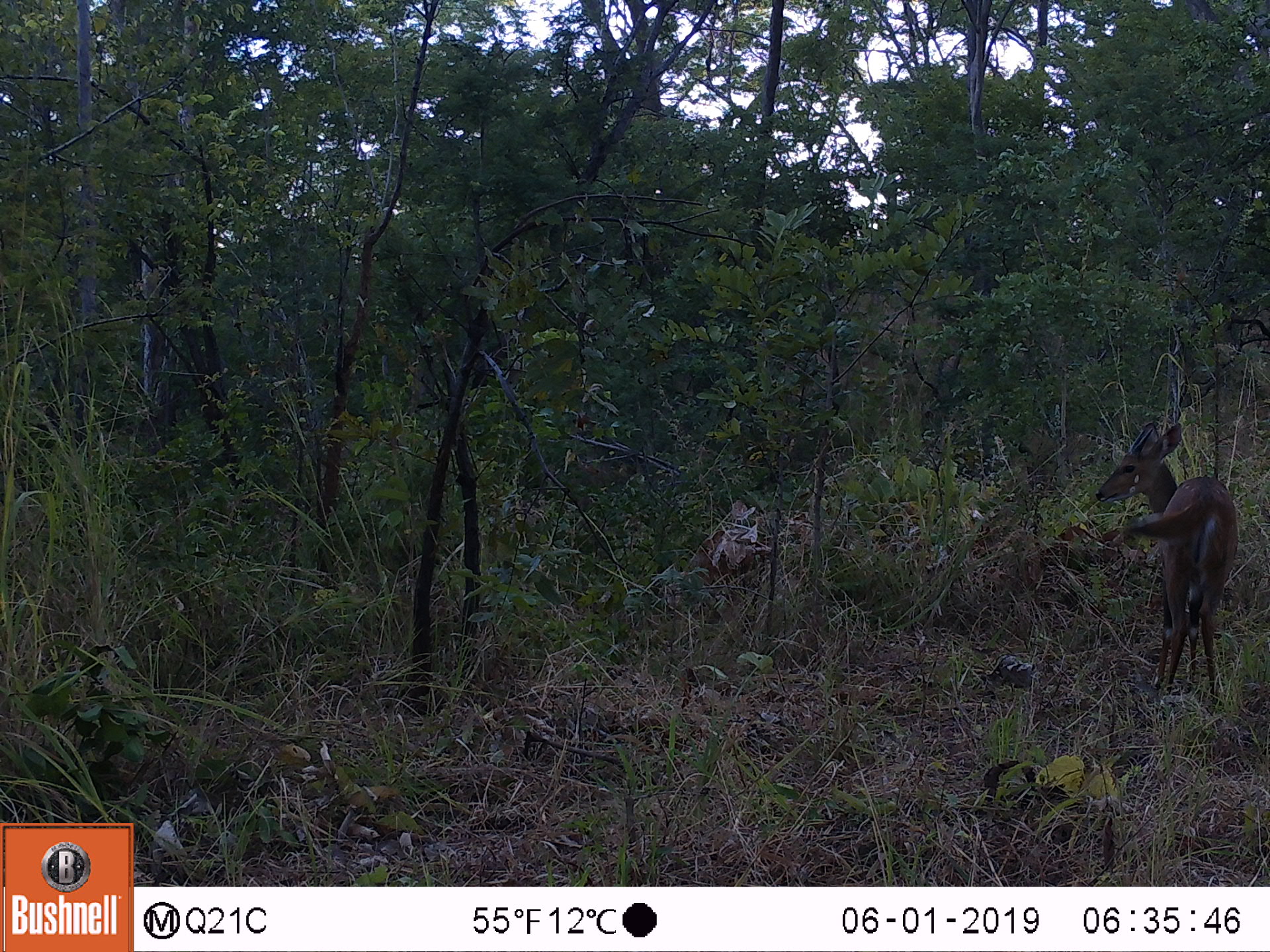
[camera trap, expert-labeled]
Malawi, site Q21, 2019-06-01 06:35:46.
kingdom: Animalia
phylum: Chordata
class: Mammalia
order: Artiodactyla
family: Bovidae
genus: Tragelaphus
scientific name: Tragelaphus sylvaticus sylvaticus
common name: cape bushbuck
Cape bushbuck (Tragelaphus sylvaticus sylvaticus), count 1.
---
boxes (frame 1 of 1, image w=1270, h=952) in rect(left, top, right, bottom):
cape bushbuck: rect(1088, 415, 1243, 726)